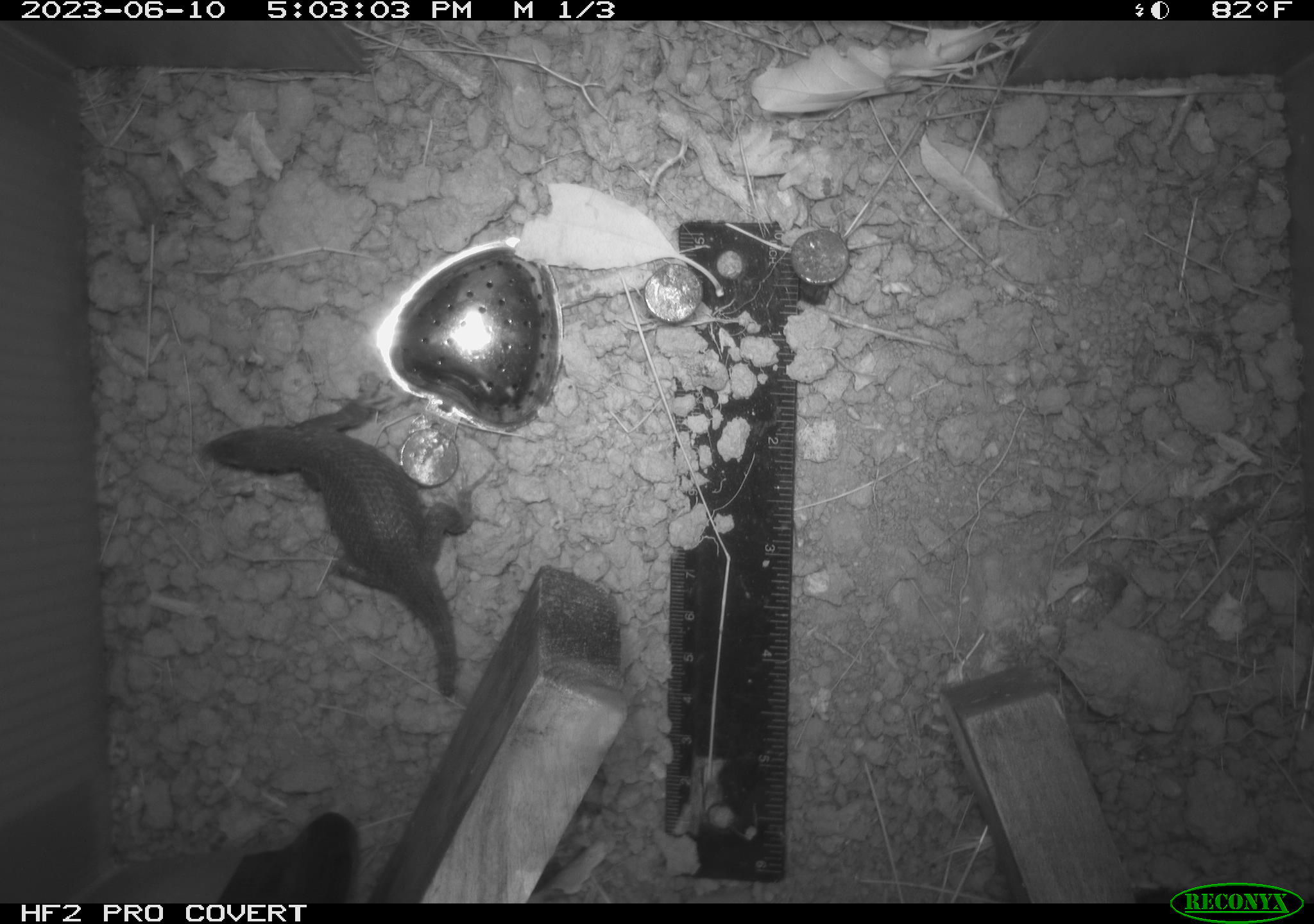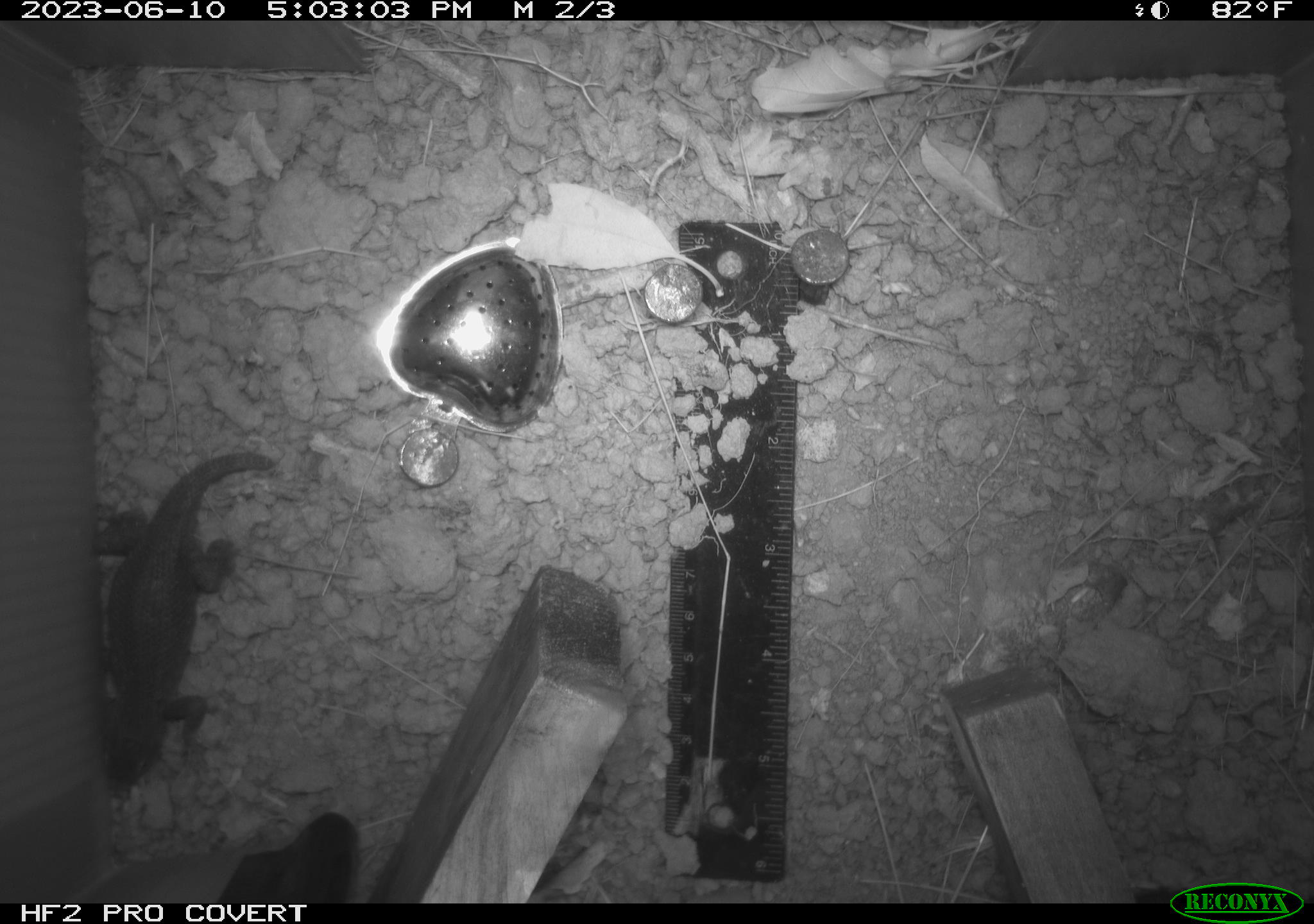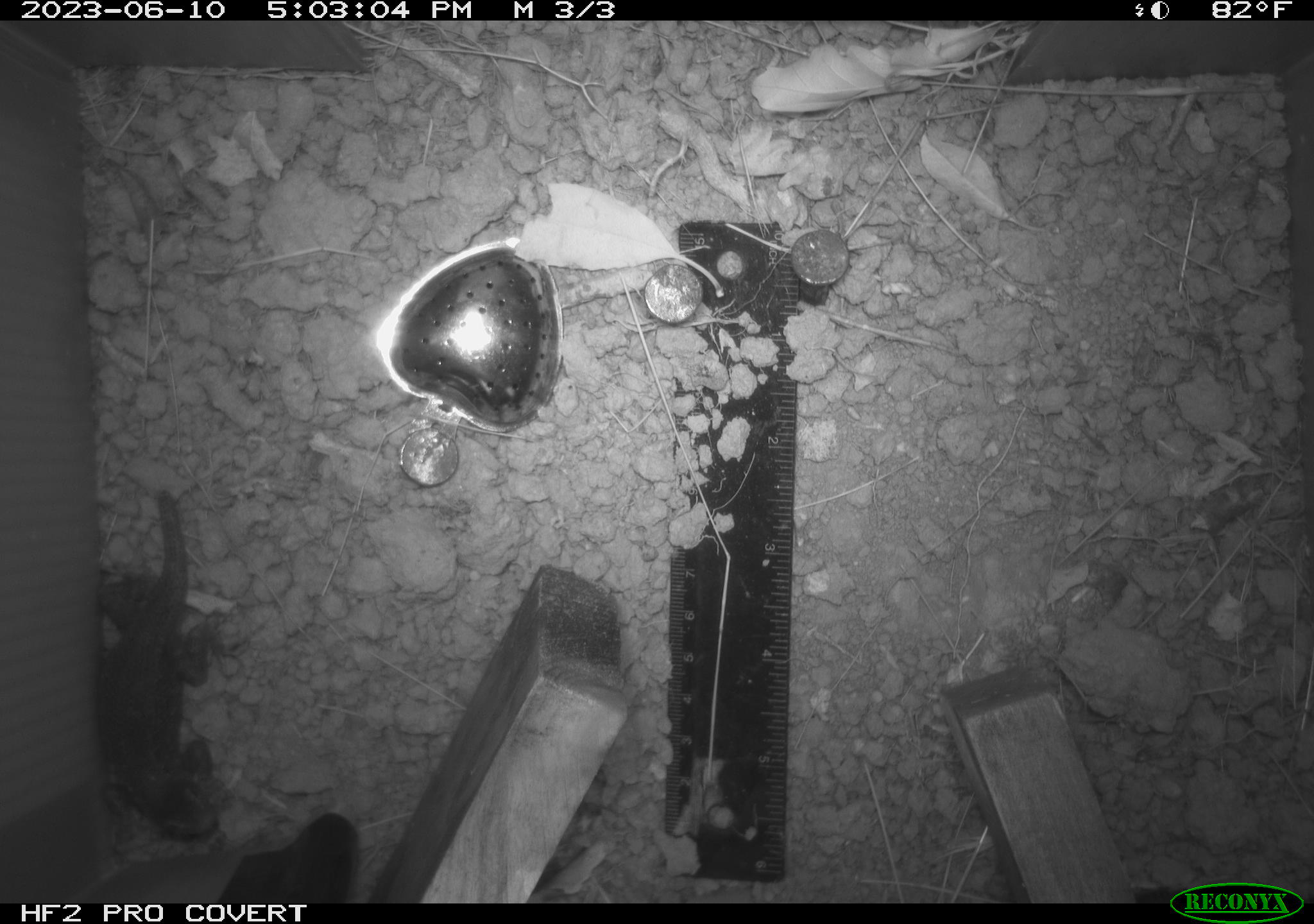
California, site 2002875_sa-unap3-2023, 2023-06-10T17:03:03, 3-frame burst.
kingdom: Animalia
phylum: Chordata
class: Reptilia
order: Squamata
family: Phrynosomatidae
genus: Sceloporus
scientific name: Sceloporus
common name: spiny lizards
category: sceloporus species